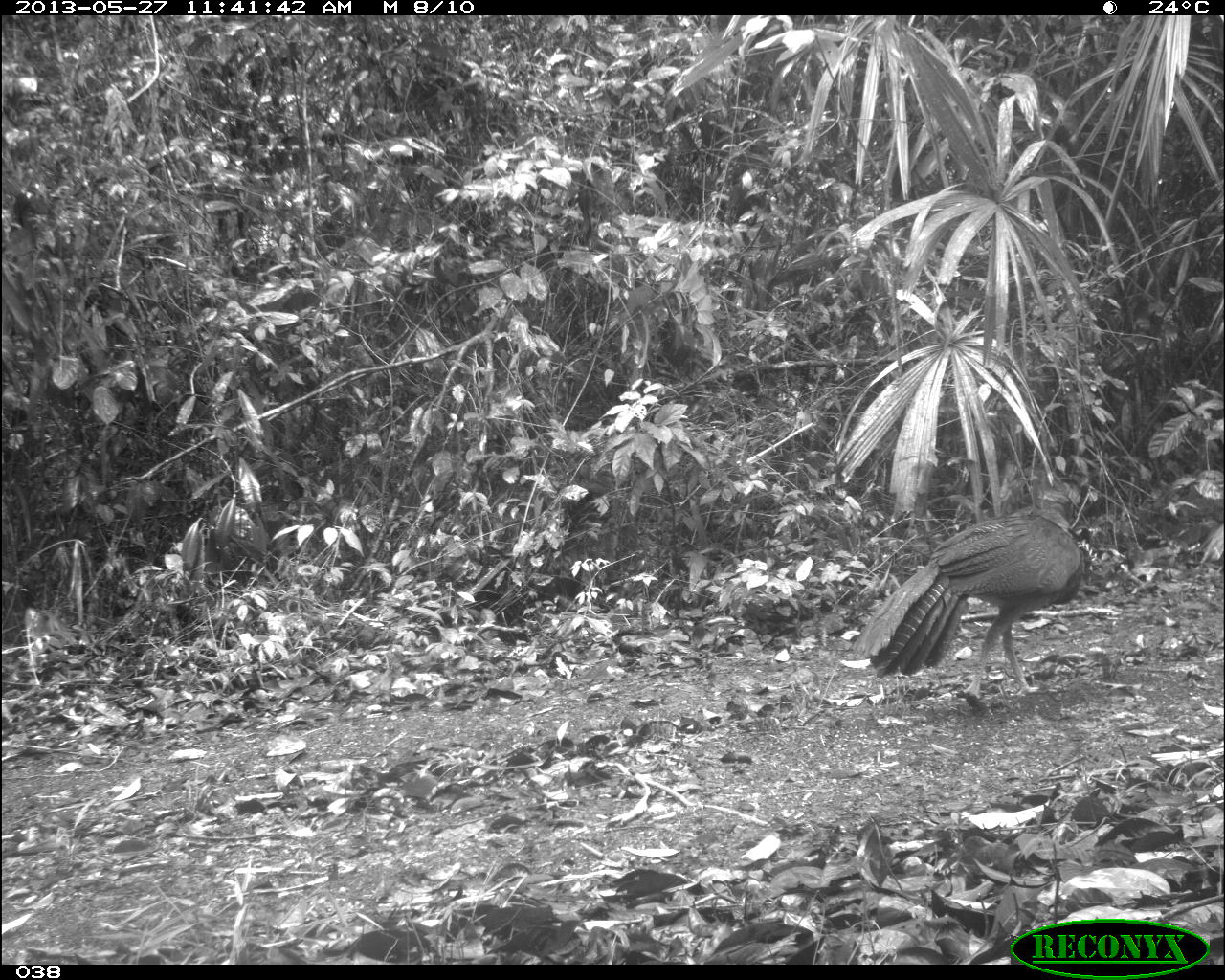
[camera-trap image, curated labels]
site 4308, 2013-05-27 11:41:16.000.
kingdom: Animalia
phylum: Chordata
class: Aves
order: Galliformes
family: Cracidae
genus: Crax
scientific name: Crax rubra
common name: great curassow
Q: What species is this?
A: Crax rubra (great curassow).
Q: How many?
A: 1.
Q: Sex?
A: Female.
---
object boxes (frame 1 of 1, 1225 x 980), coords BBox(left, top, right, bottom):
crax rubra: BBox(851, 479, 1080, 710)